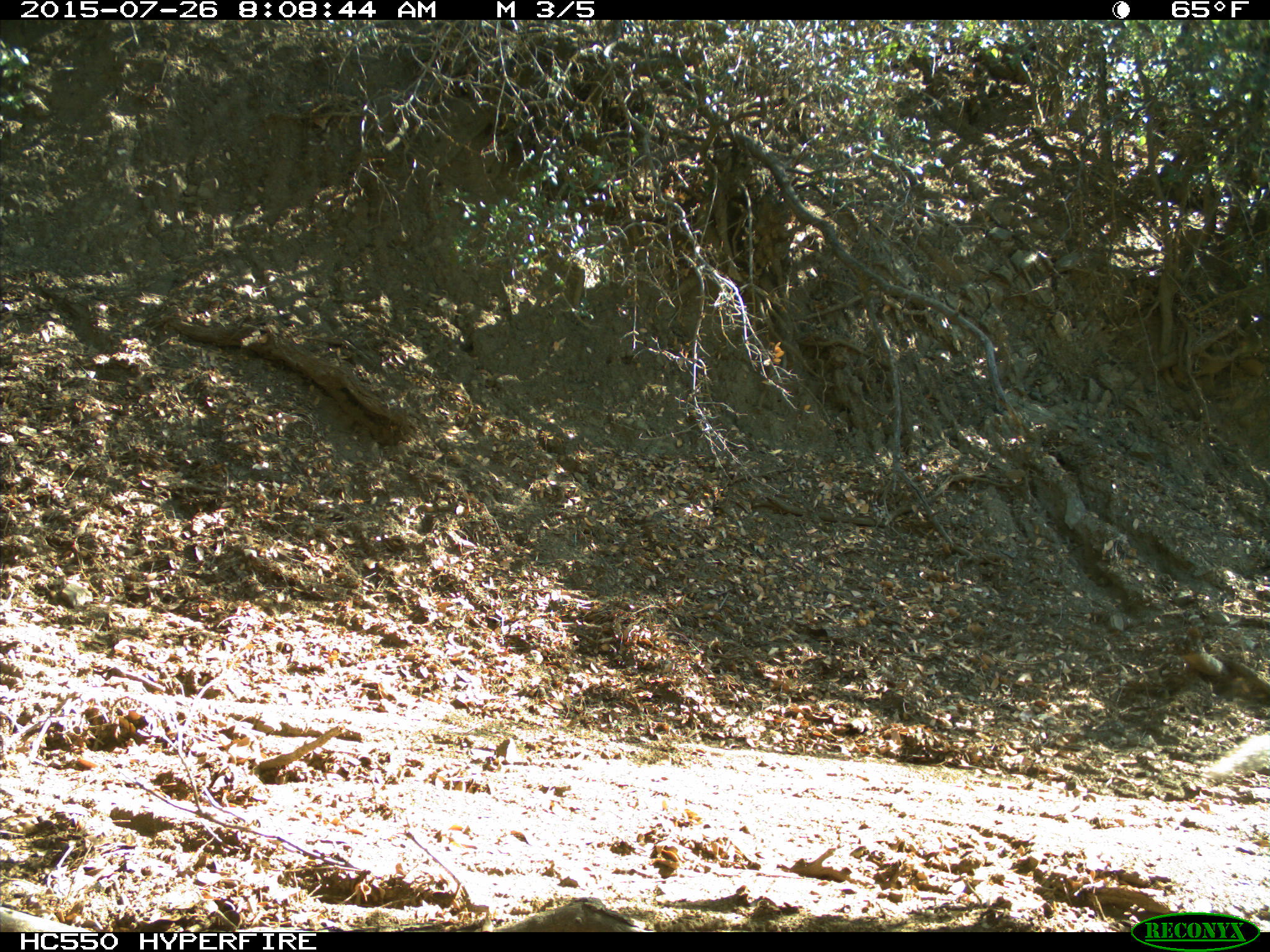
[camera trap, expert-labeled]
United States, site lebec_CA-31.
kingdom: Animalia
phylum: Chordata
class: Mammalia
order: Rodentia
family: Sciuridae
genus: Sciurus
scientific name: Sciurus carolinensis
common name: eastern gray squirrel